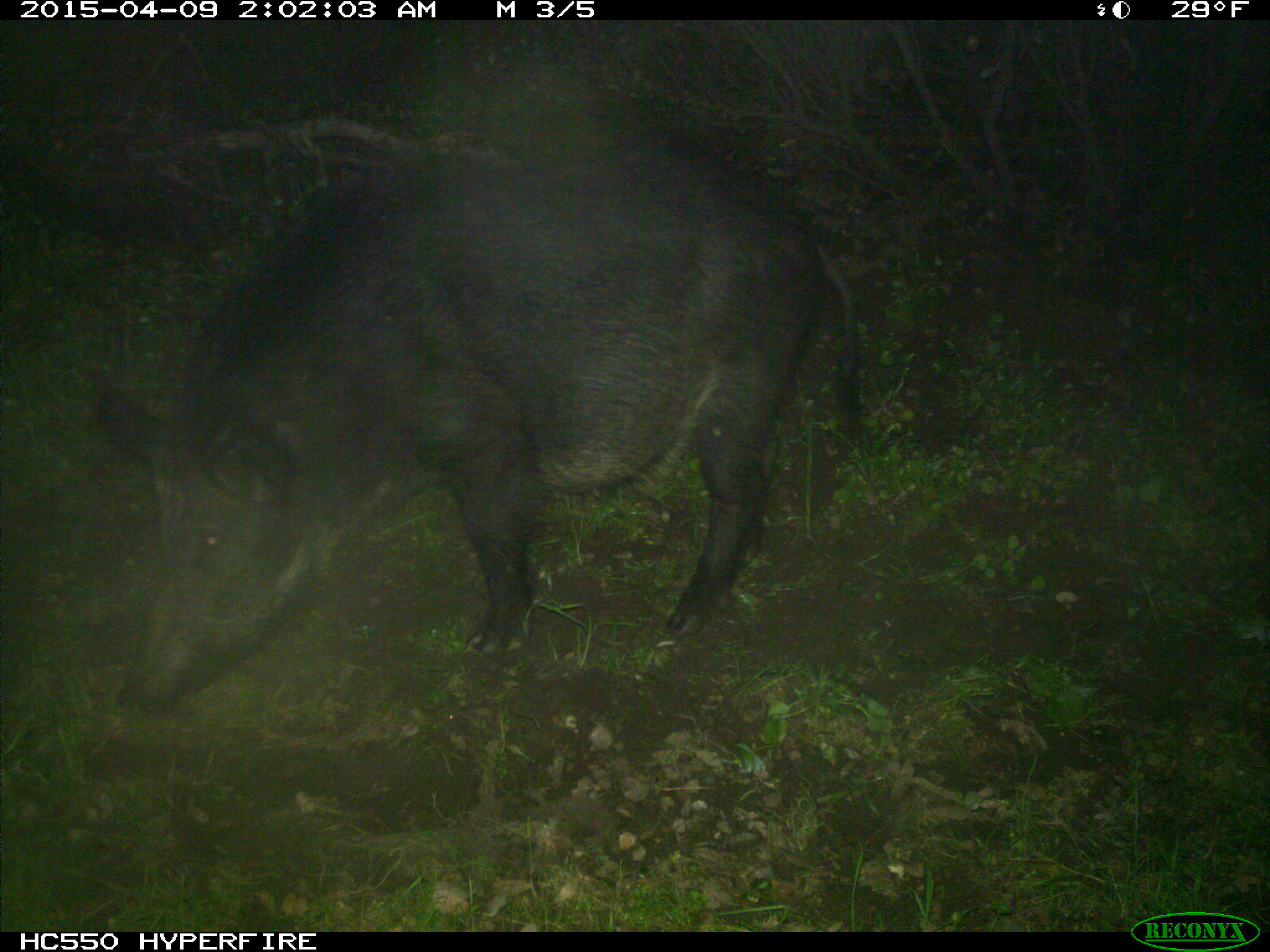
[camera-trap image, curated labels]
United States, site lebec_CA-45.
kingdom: Animalia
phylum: Chordata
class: Mammalia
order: Artiodactyla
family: Suidae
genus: Sus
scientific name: Sus scrofa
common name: wild boar